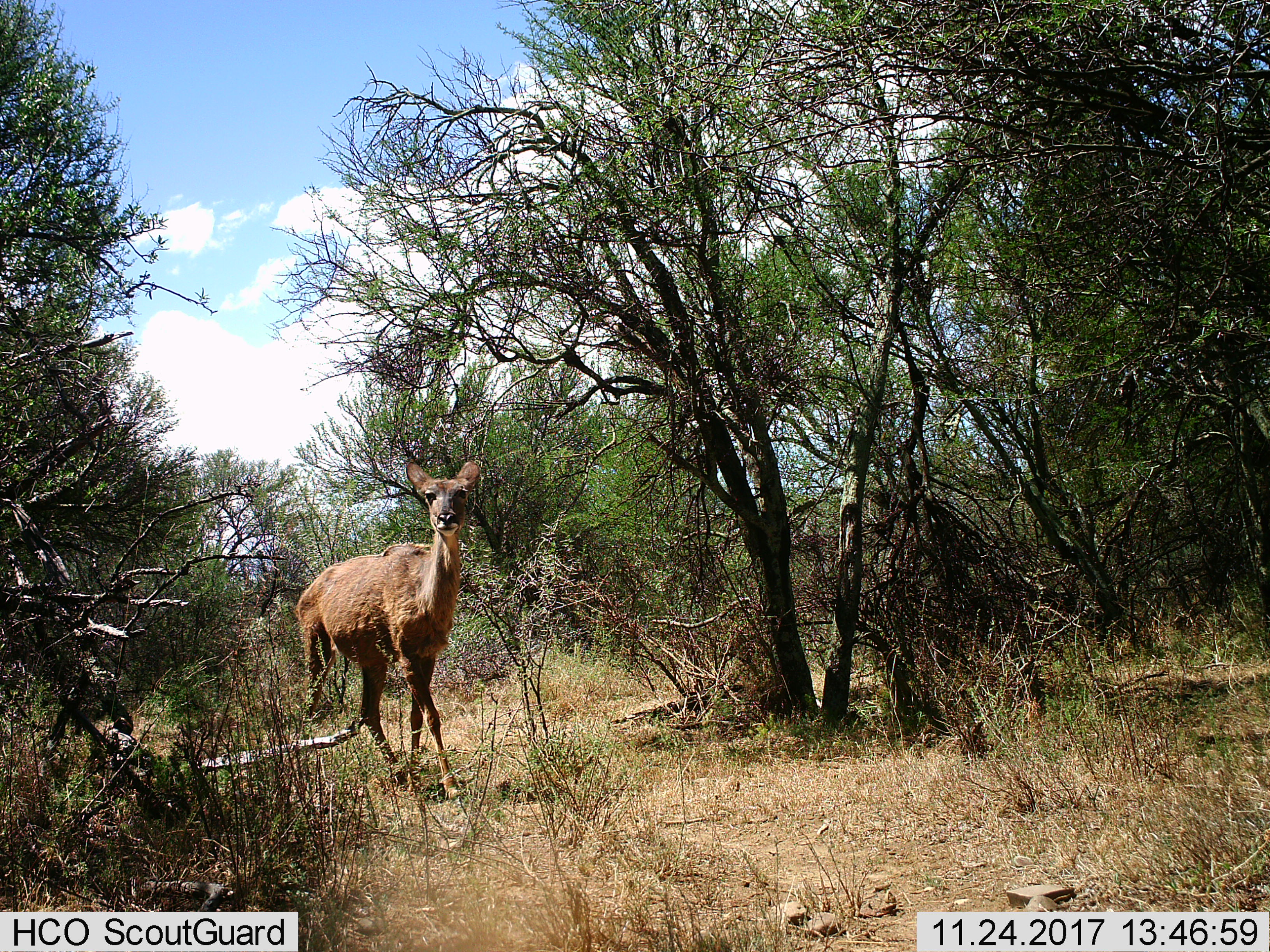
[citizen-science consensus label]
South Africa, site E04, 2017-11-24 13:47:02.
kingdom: Animalia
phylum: Chordata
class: Mammalia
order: Artiodactyla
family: Bovidae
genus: Cephalophus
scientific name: Cephalophus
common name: duiker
Duiker (Cephalophus), count 1. Behavior (volunteer vote fractions): standing 33%, resting 0%, moving 67%, interacting 0%. Young present (vote fraction): 0%. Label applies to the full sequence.